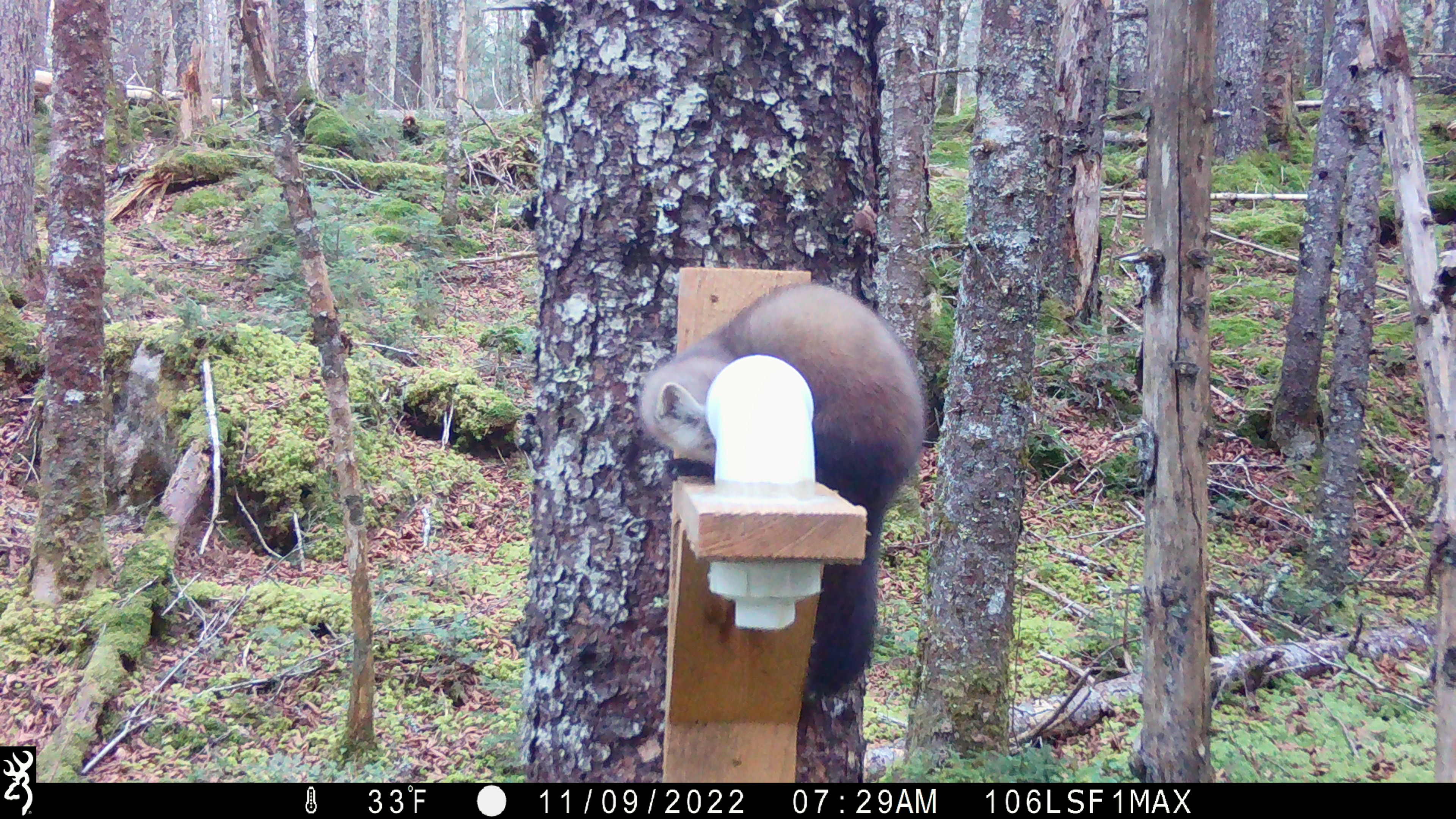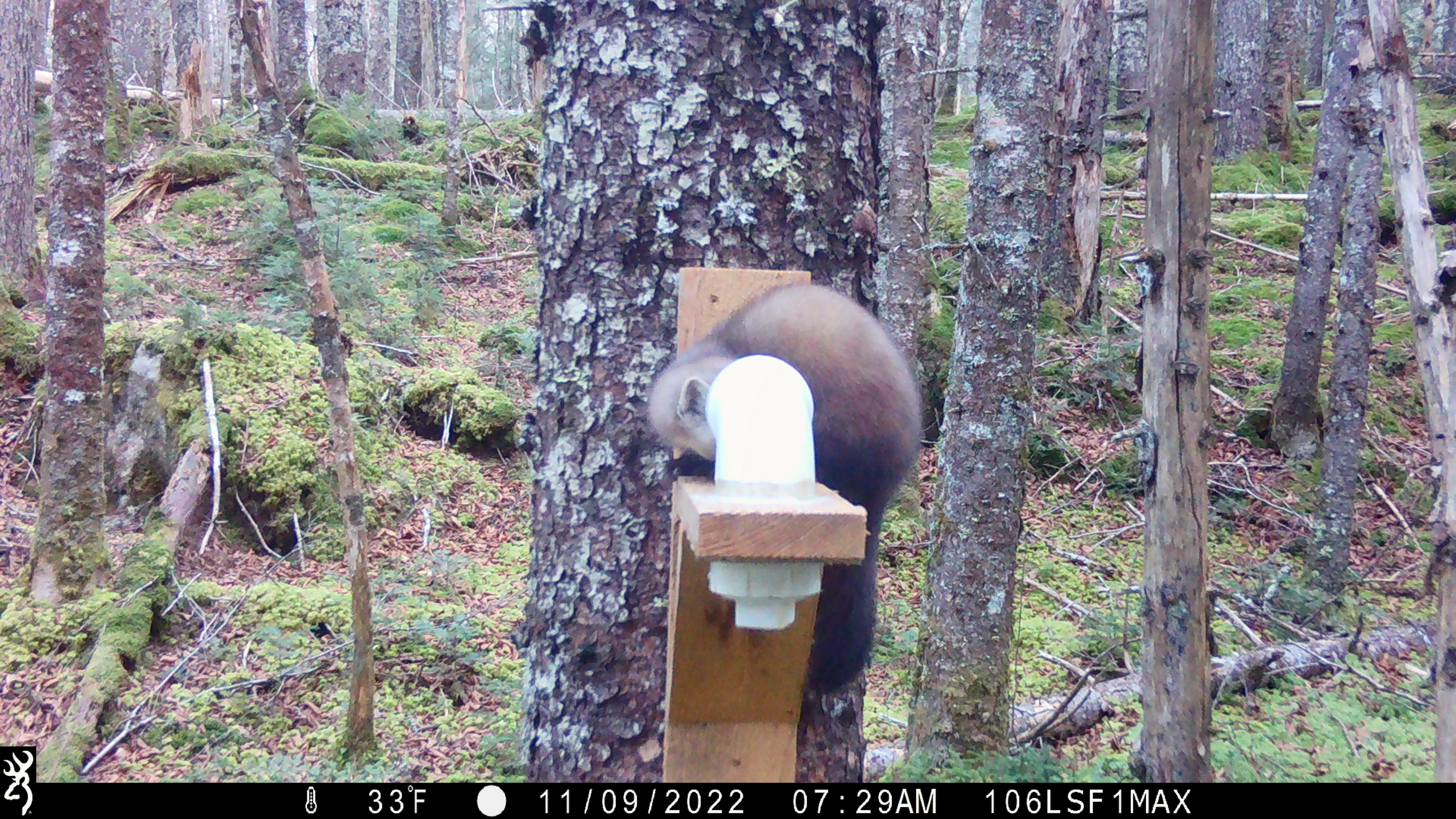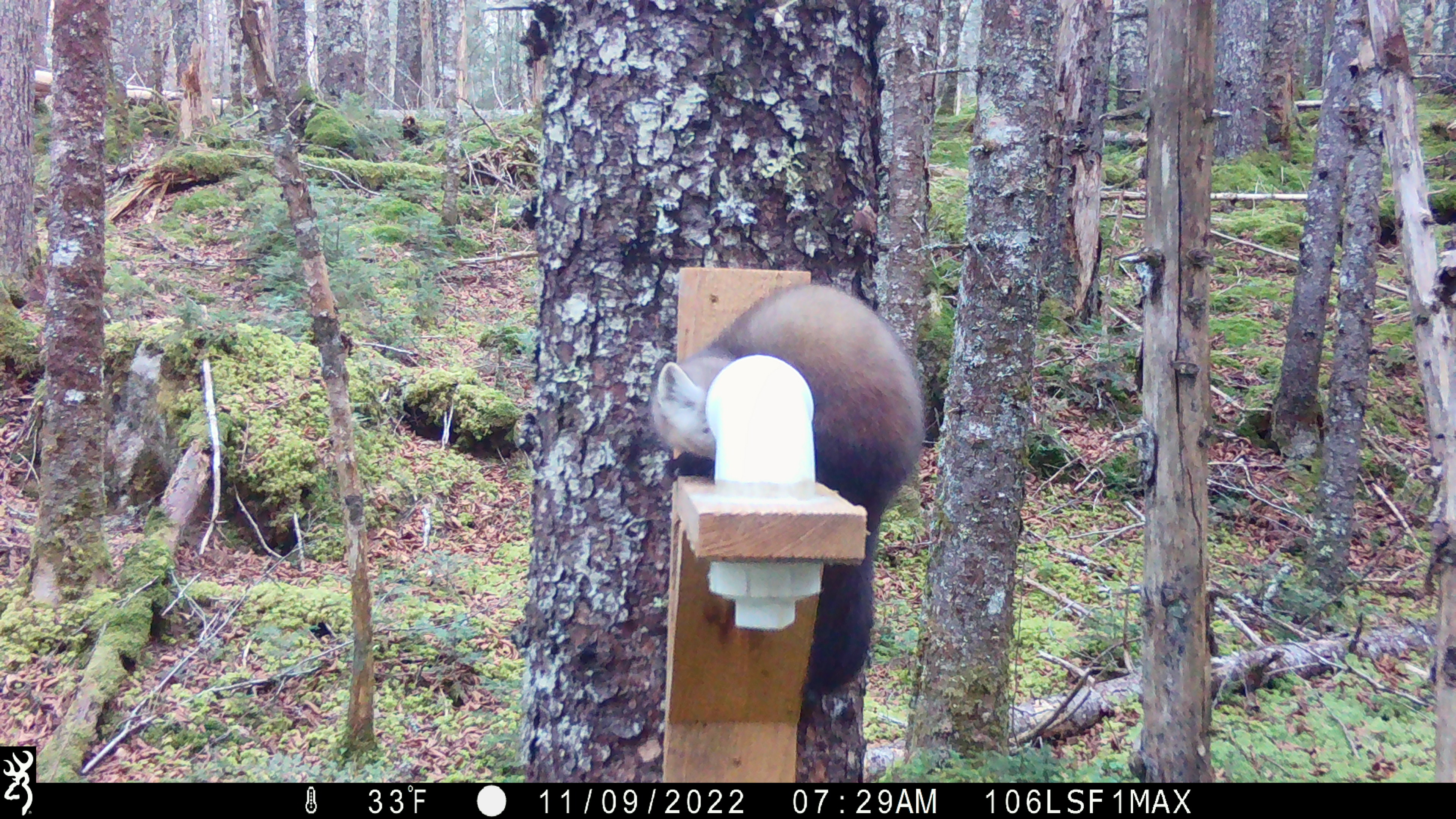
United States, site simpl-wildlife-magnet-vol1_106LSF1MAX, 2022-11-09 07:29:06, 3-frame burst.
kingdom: Animalia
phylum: Chordata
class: Mammalia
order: Carnivora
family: Mustelidae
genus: Martes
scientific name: Martes americana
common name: american marten